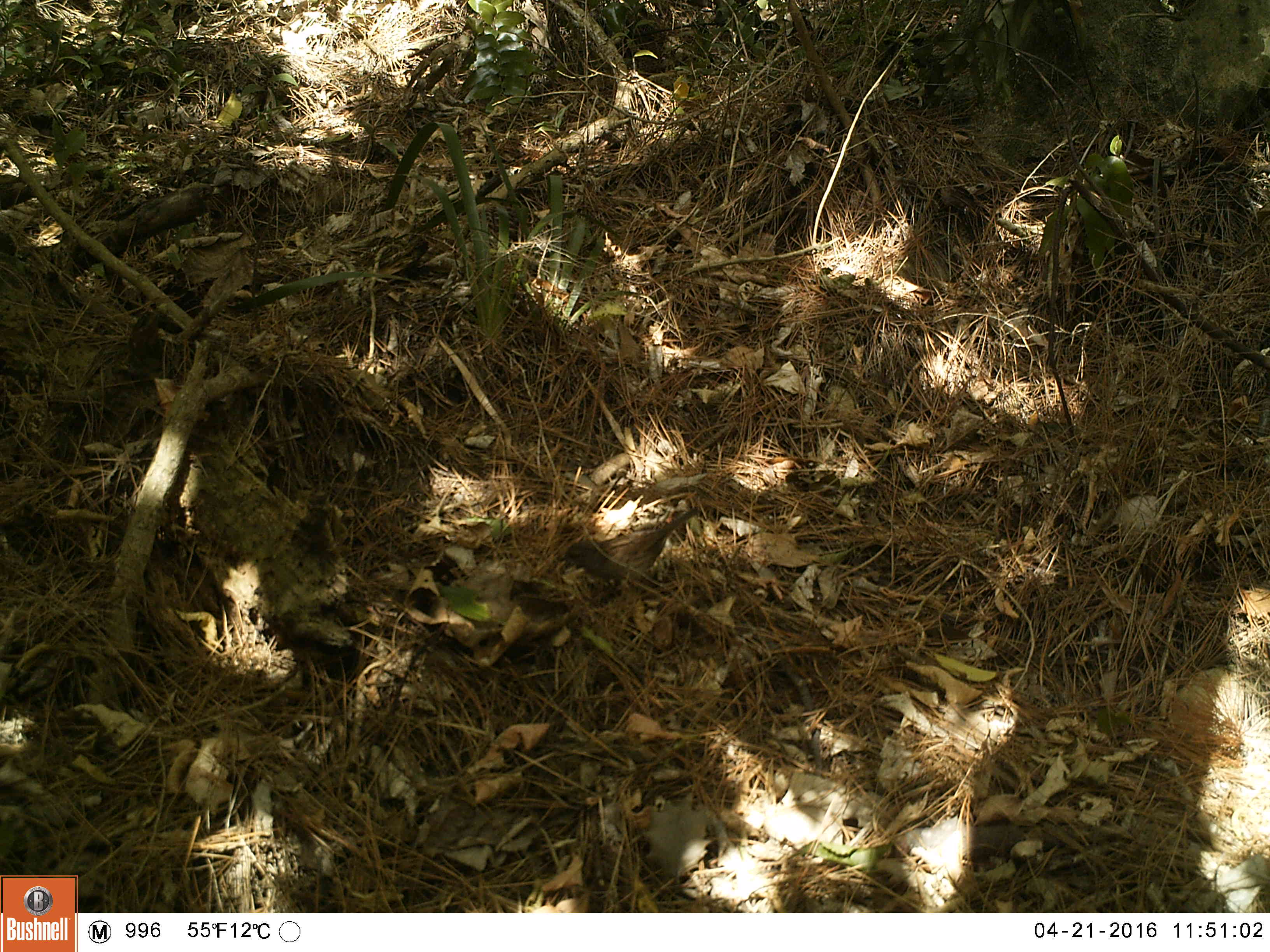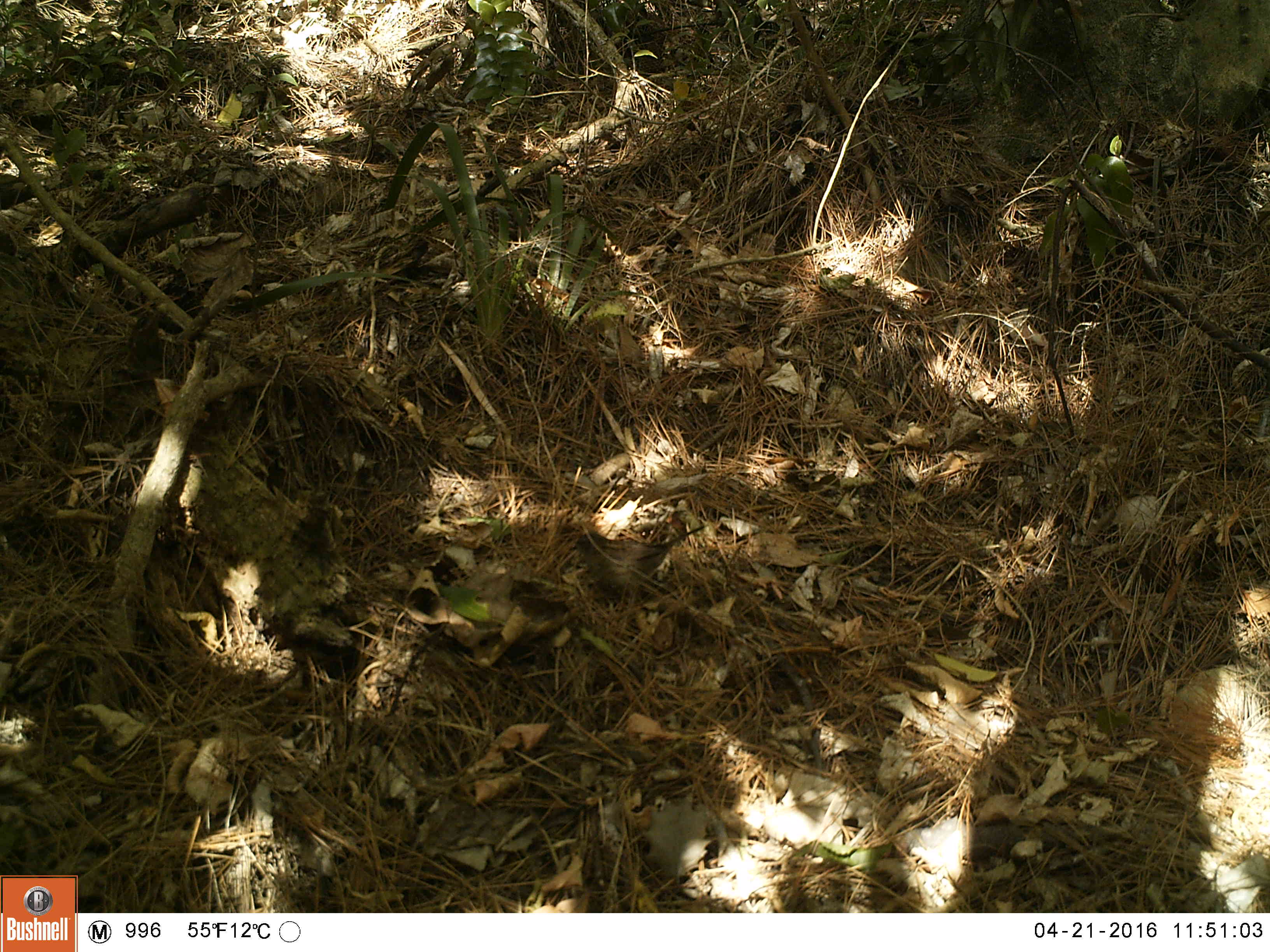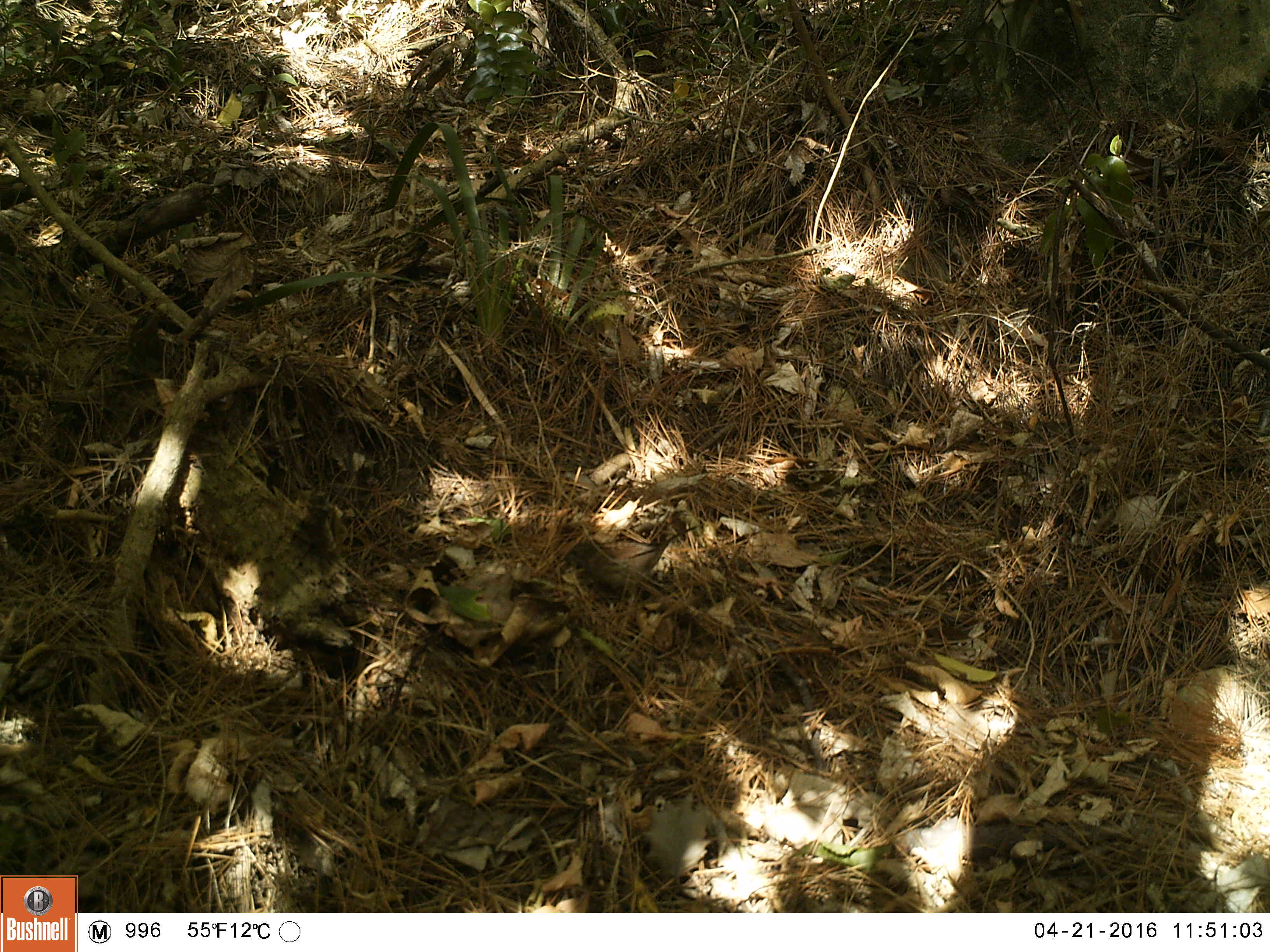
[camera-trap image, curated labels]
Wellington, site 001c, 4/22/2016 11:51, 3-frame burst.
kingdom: Animalia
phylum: Chordata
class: Aves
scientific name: Aves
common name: bird